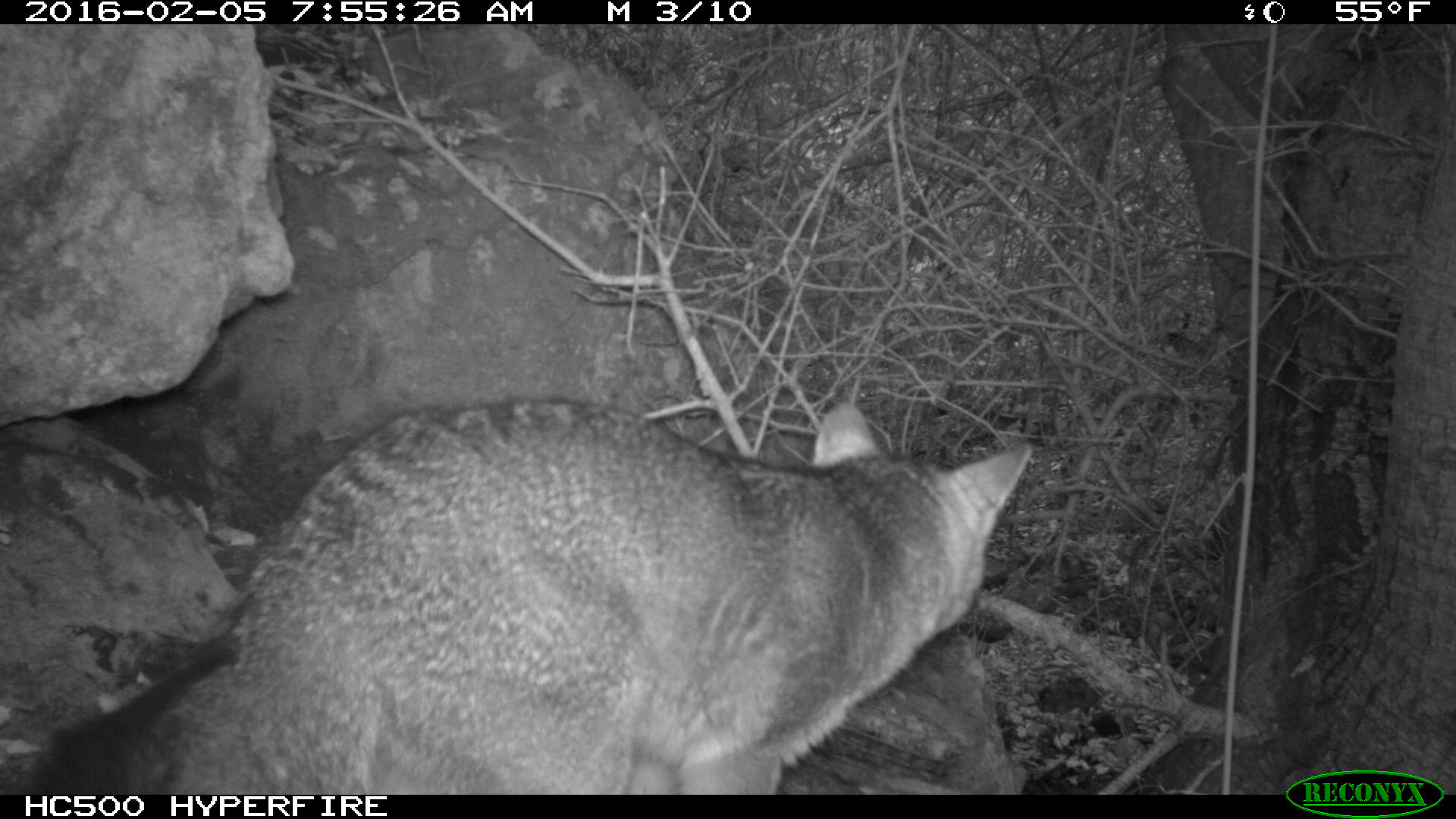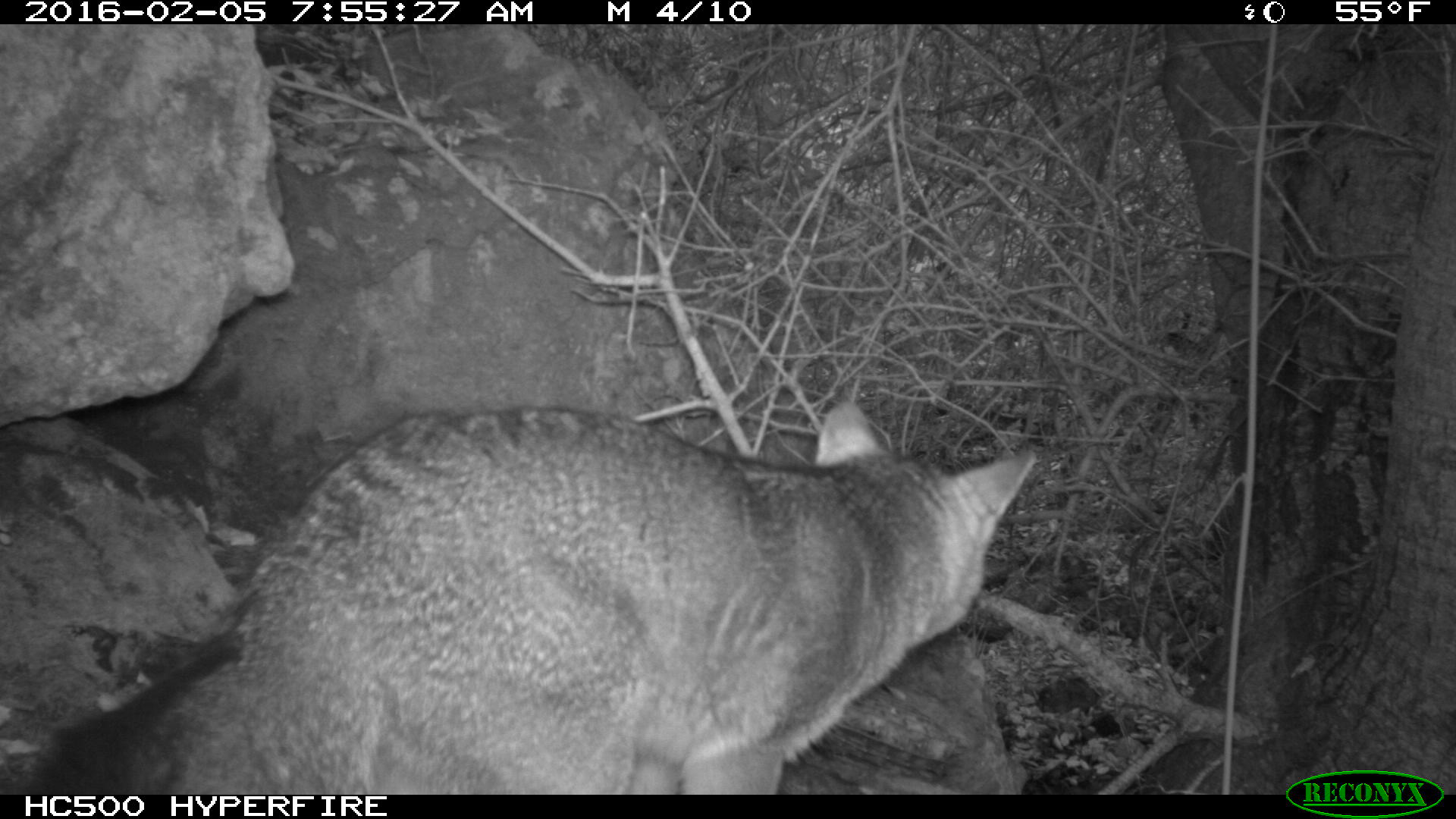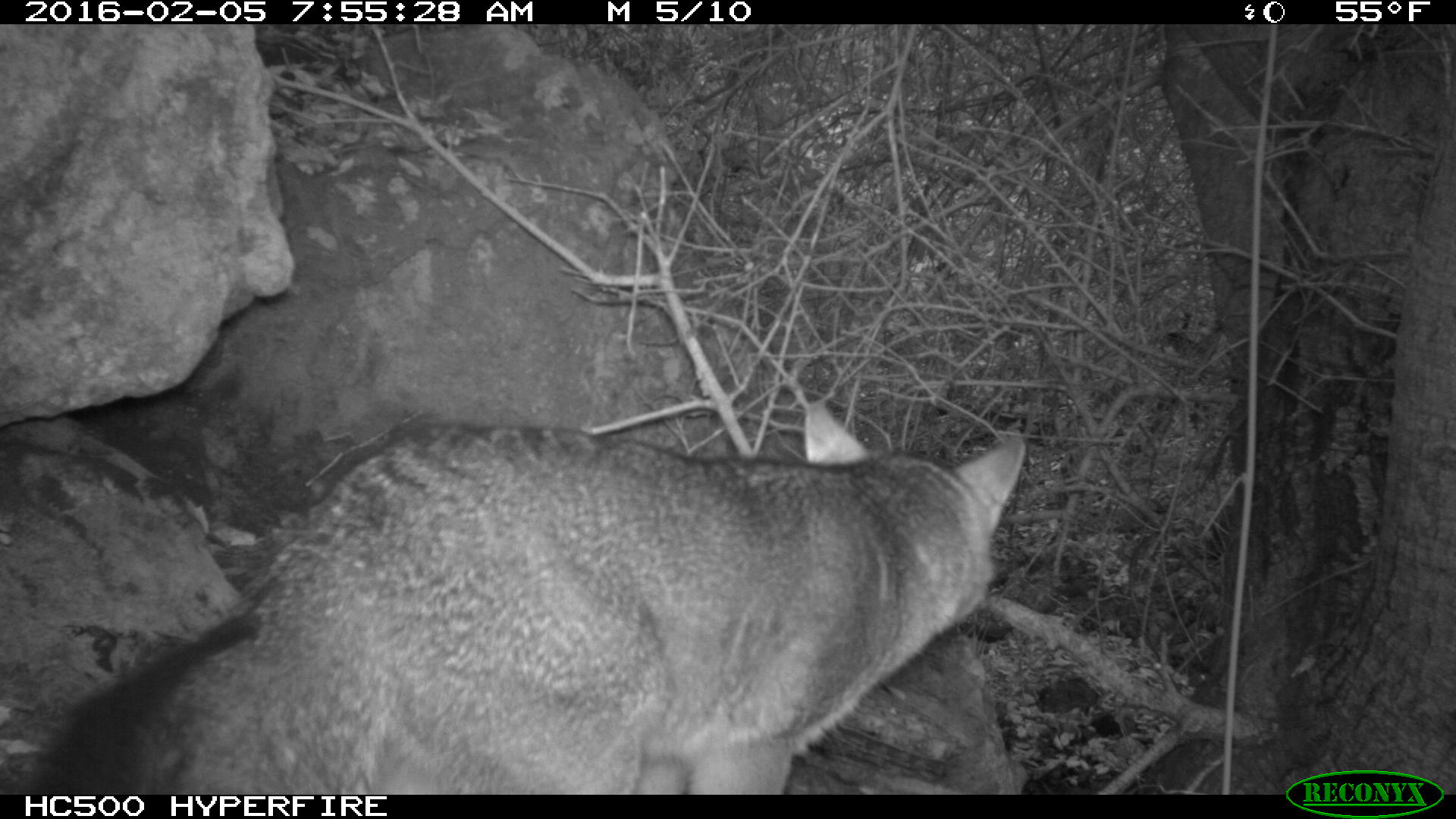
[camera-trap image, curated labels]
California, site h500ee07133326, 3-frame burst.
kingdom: Animalia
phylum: Chordata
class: Mammalia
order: Carnivora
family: Canidae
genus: Urocyon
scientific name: Urocyon littoralis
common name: island fox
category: fox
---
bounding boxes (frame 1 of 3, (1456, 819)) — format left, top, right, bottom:
fox: 0, 402, 1031, 795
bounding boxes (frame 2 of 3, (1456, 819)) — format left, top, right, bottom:
fox: 14, 399, 1035, 794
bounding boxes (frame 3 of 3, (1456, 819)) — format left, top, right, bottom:
fox: 19, 400, 1027, 795